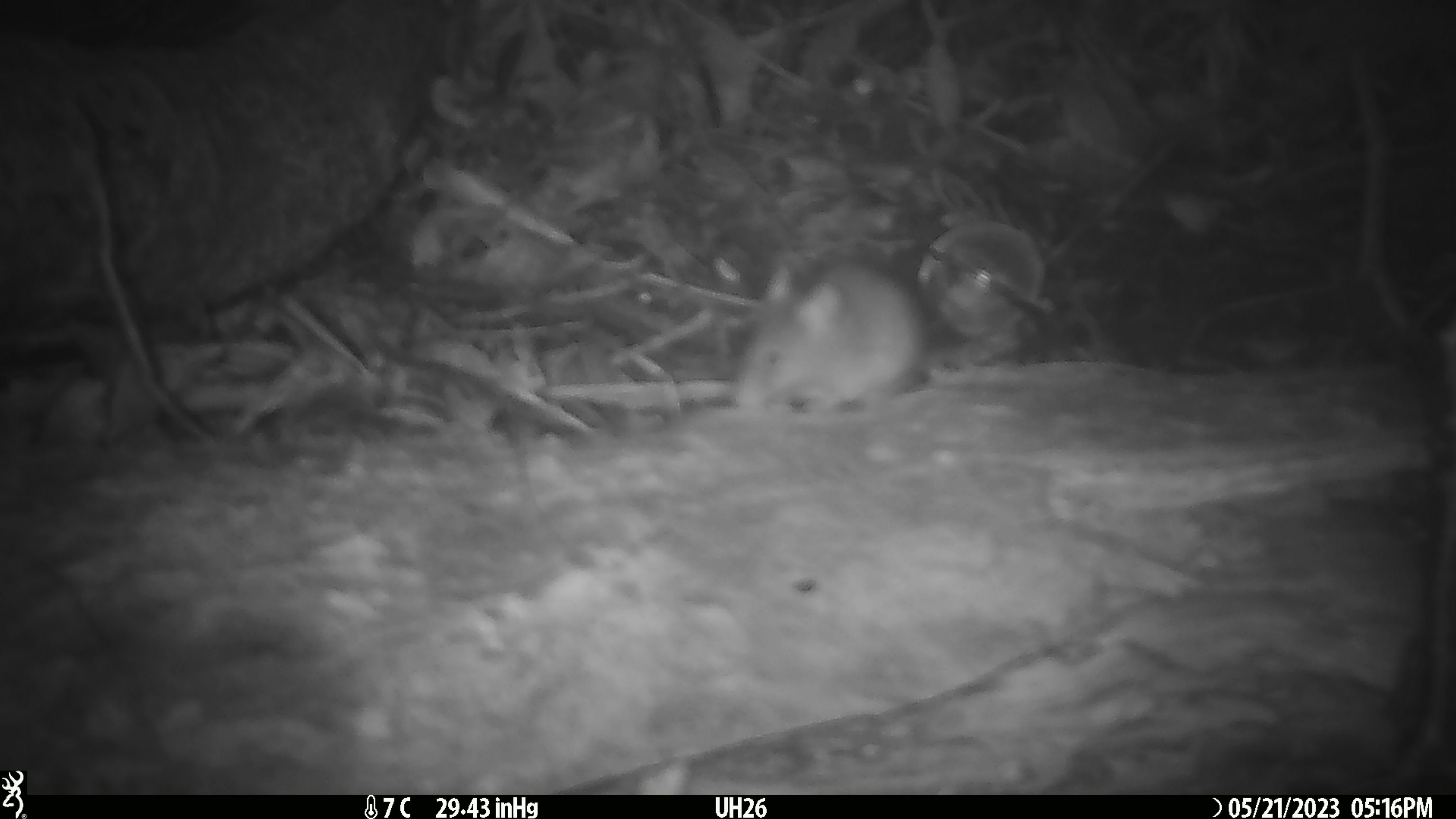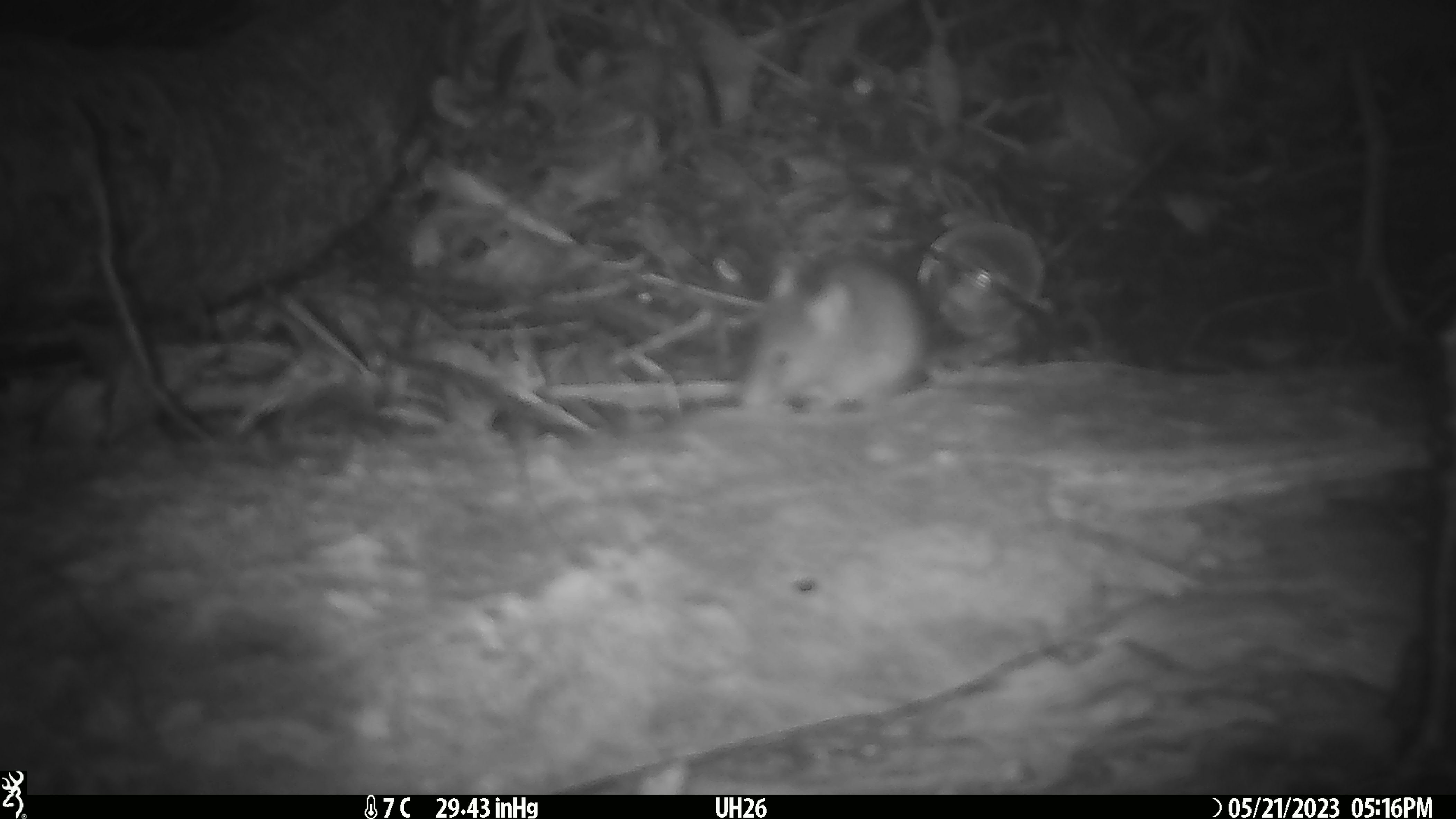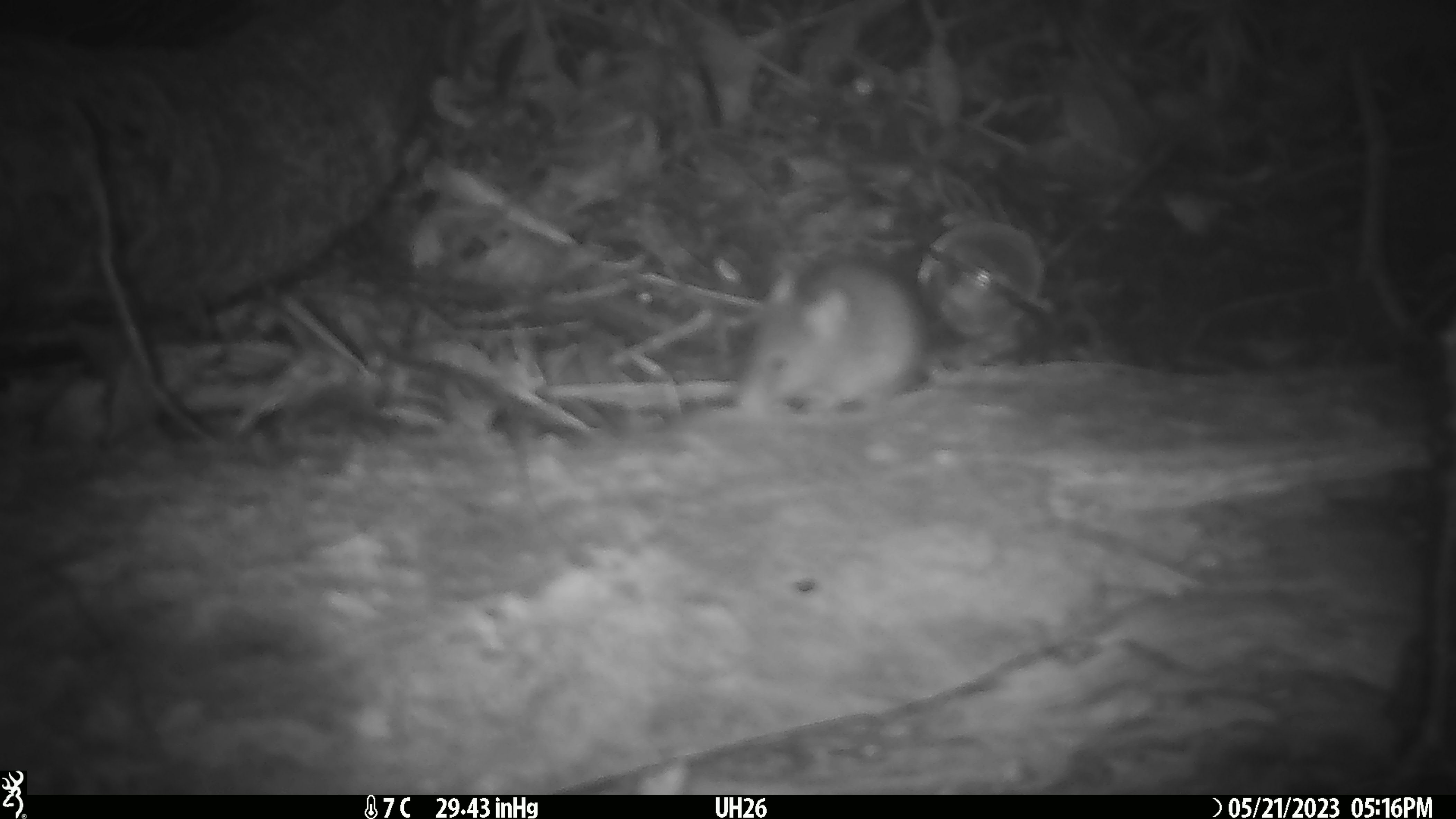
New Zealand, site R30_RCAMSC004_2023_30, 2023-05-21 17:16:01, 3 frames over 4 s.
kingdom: Animalia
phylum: Chordata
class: Mammalia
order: Rodentia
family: Muridae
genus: Mus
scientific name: Mus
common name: mouse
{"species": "mouse (Mus)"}